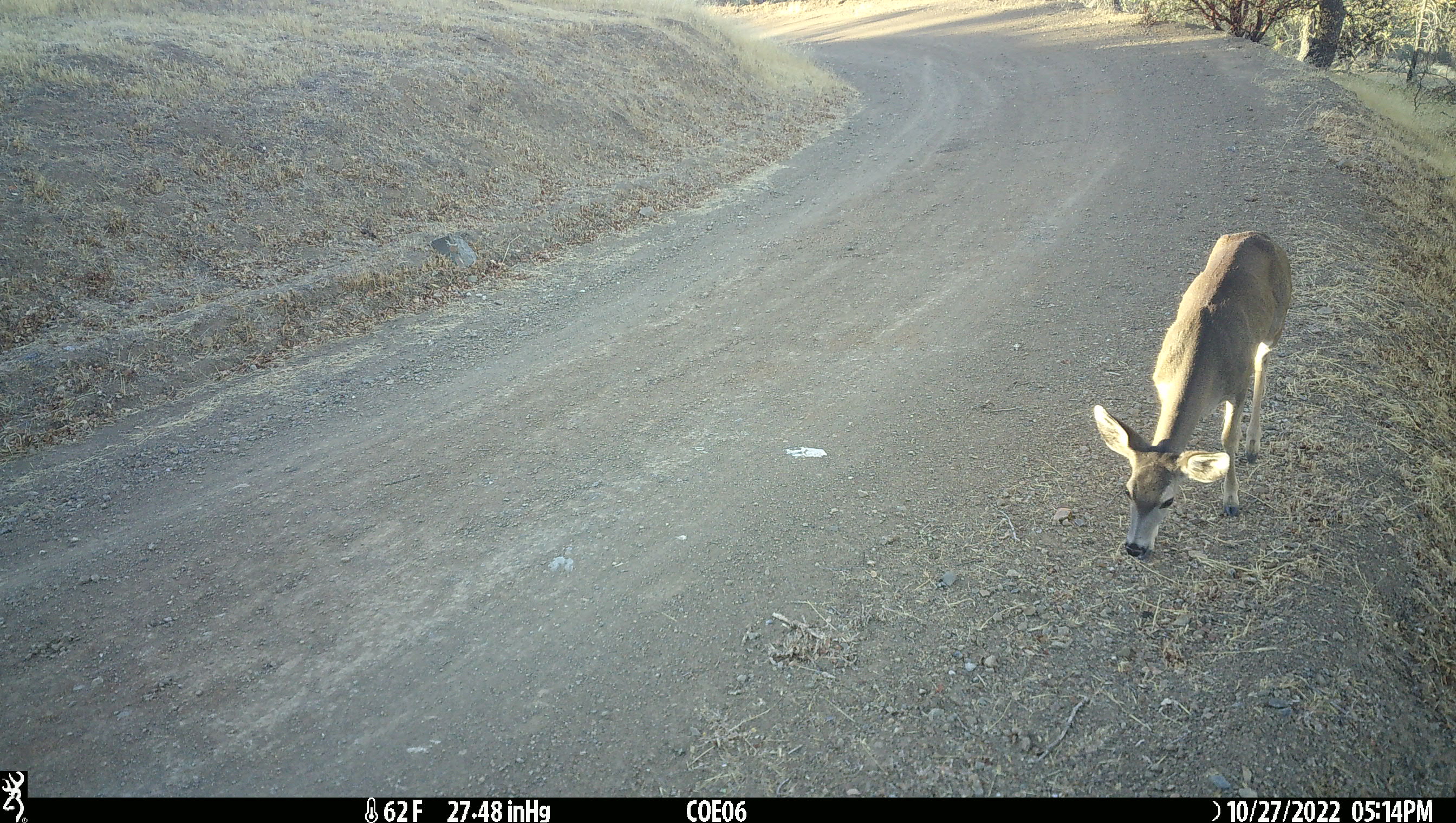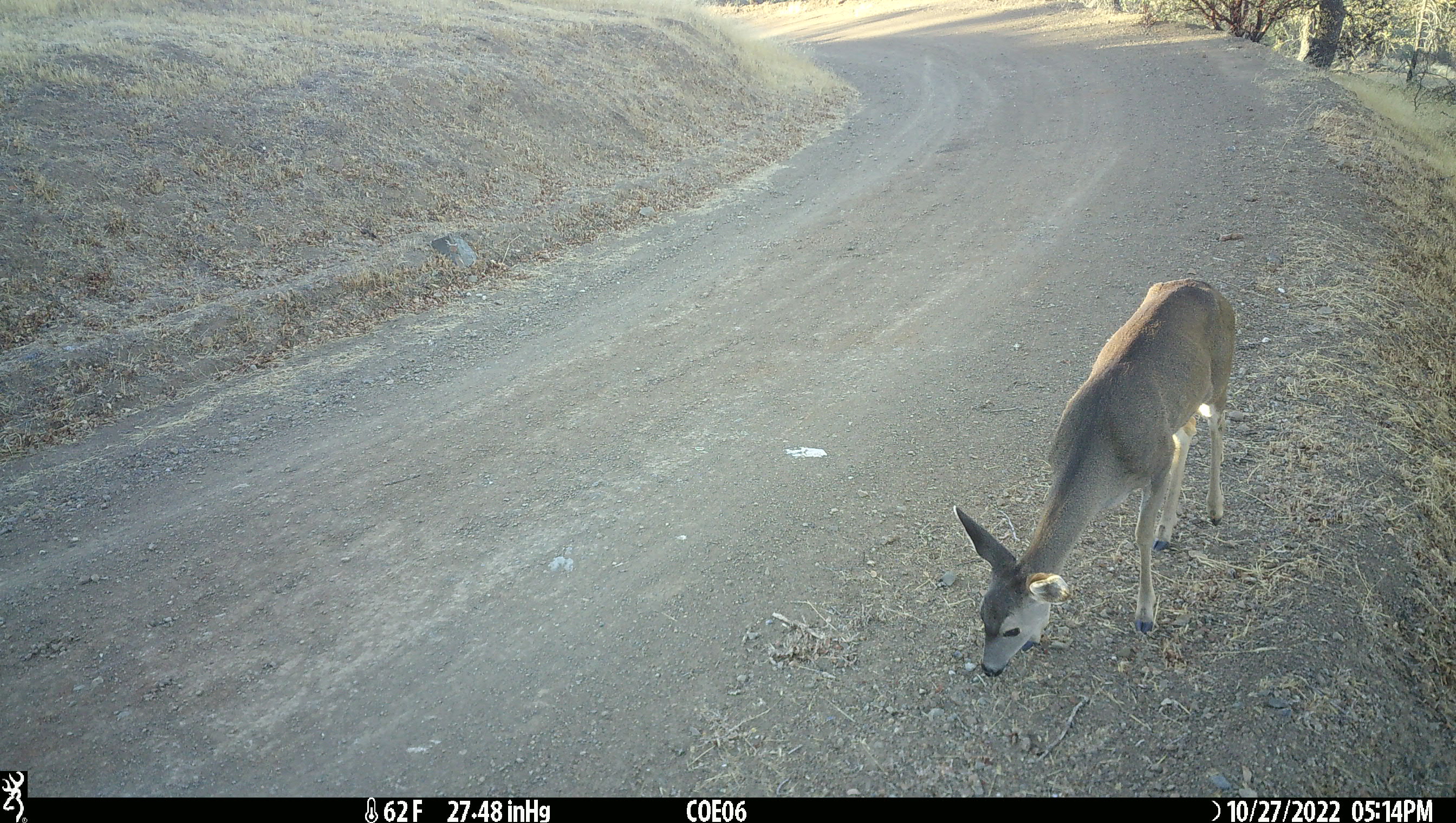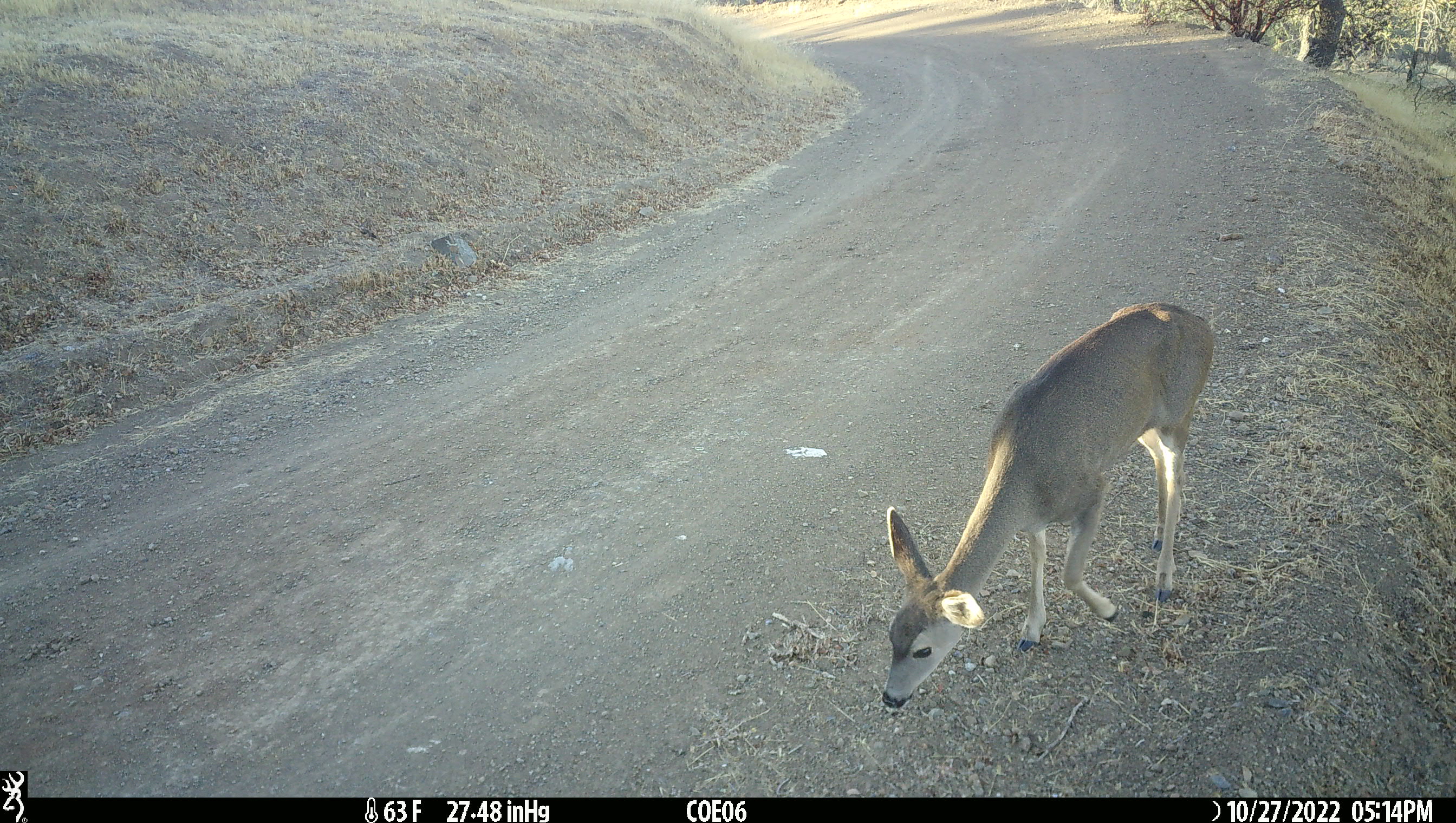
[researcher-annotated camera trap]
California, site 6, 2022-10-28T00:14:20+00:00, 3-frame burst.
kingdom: Animalia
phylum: Chordata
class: Mammalia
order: Artiodactyla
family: Cervidae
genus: Odocoileus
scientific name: Odocoileus hemionus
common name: mule deer